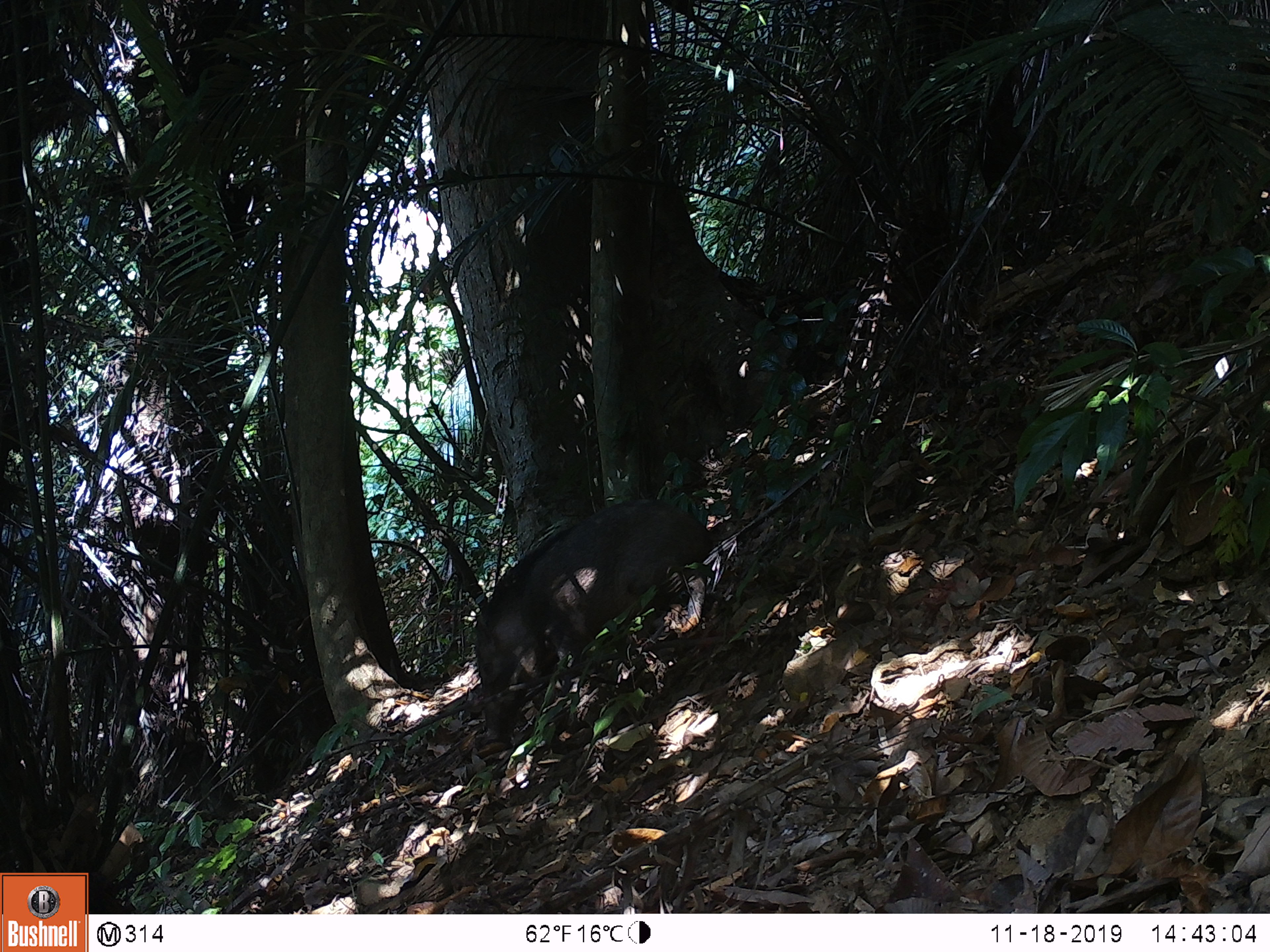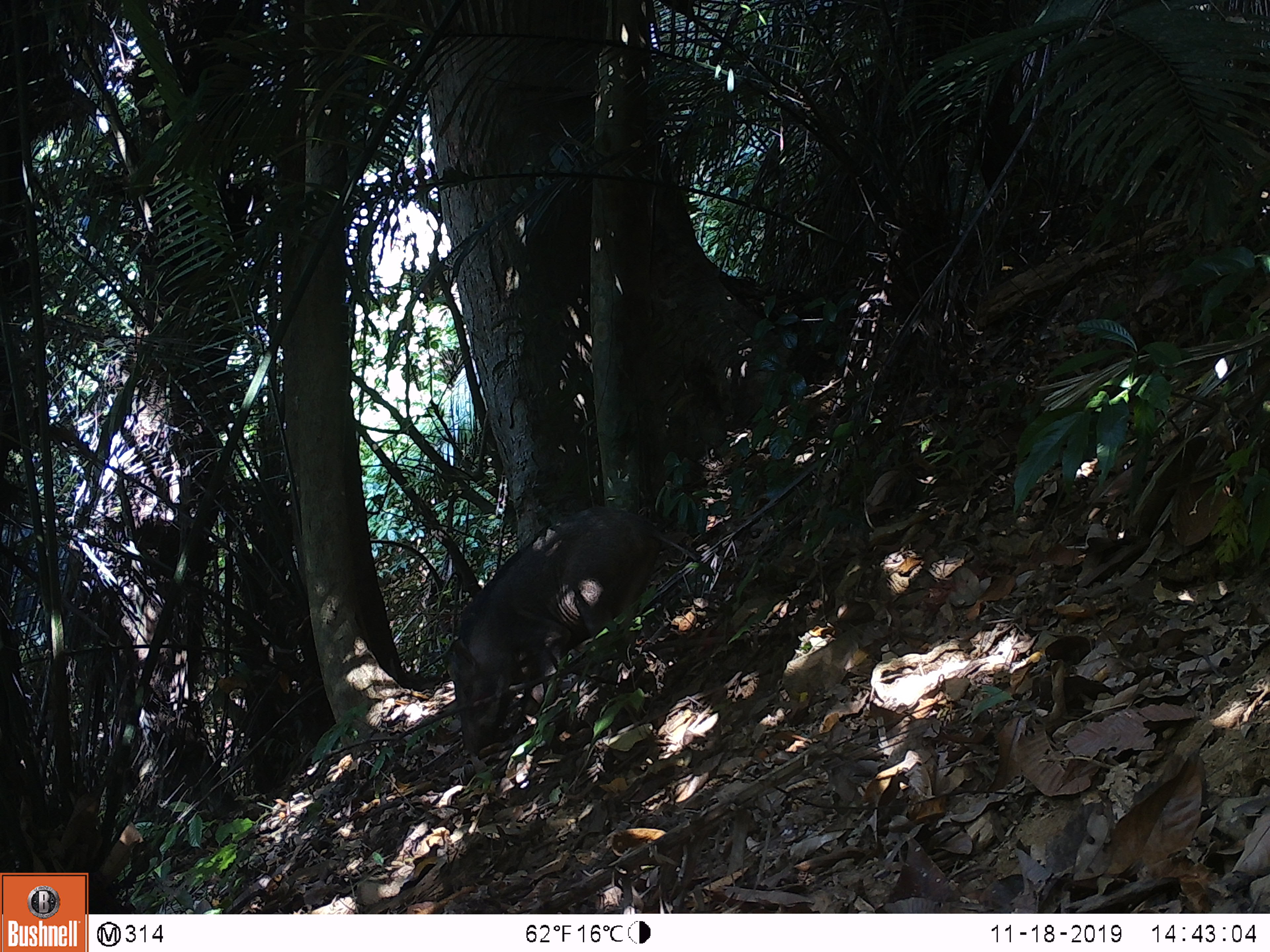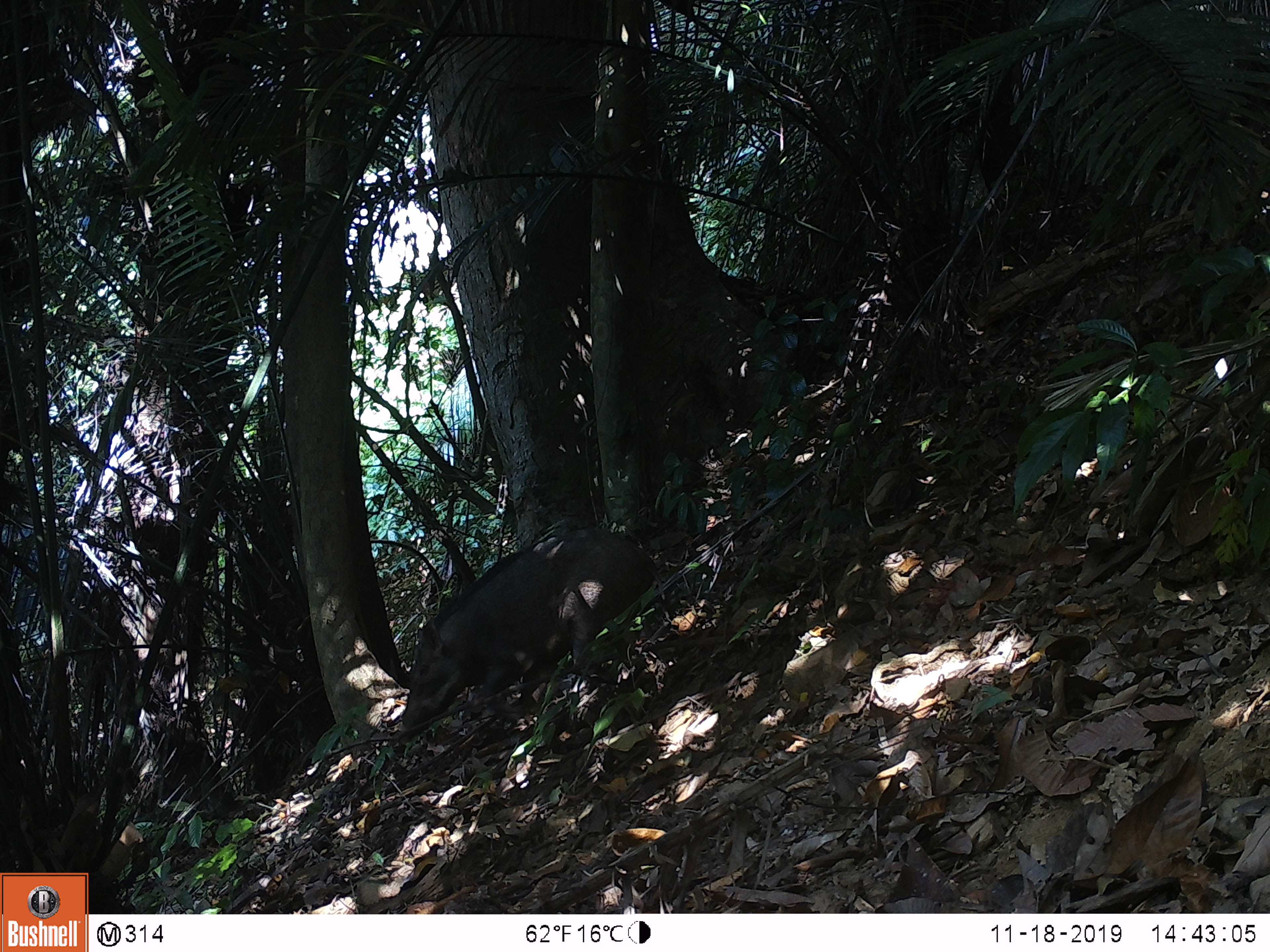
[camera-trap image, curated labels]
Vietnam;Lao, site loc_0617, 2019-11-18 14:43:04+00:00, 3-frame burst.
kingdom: Animalia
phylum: Chordata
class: Mammalia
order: Artiodactyla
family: Suidae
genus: Sus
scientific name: Sus scrofa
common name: eurasian wild pig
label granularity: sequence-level